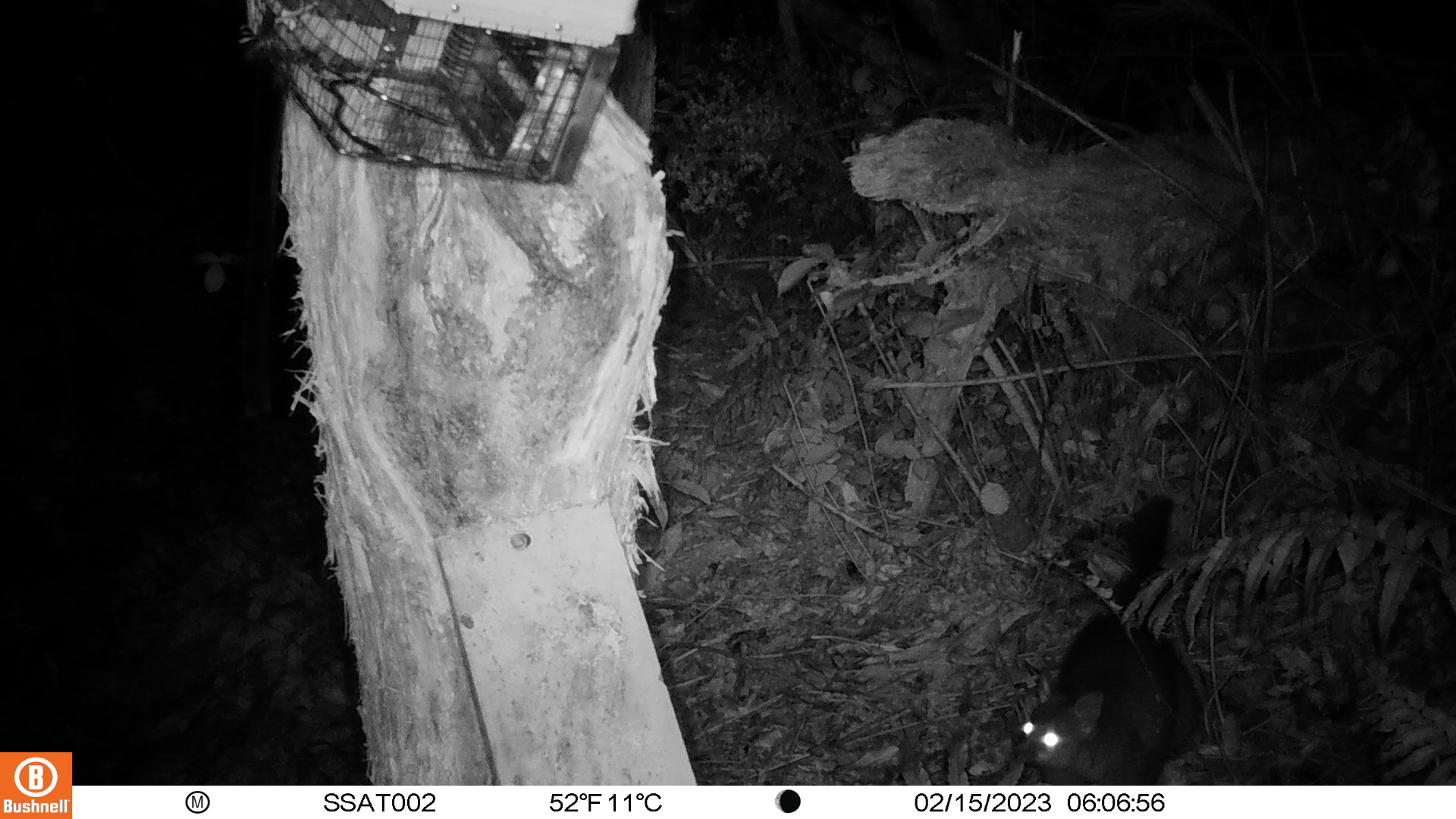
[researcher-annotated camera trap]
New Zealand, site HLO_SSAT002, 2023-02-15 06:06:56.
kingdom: Animalia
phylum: Chordata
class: Mammalia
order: Diprotodontia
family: Phalangeridae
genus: Trichosurus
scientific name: Trichosurus vulpecula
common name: common brushtail possum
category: possum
Possum (common brushtail possum) (Trichosurus vulpecula).